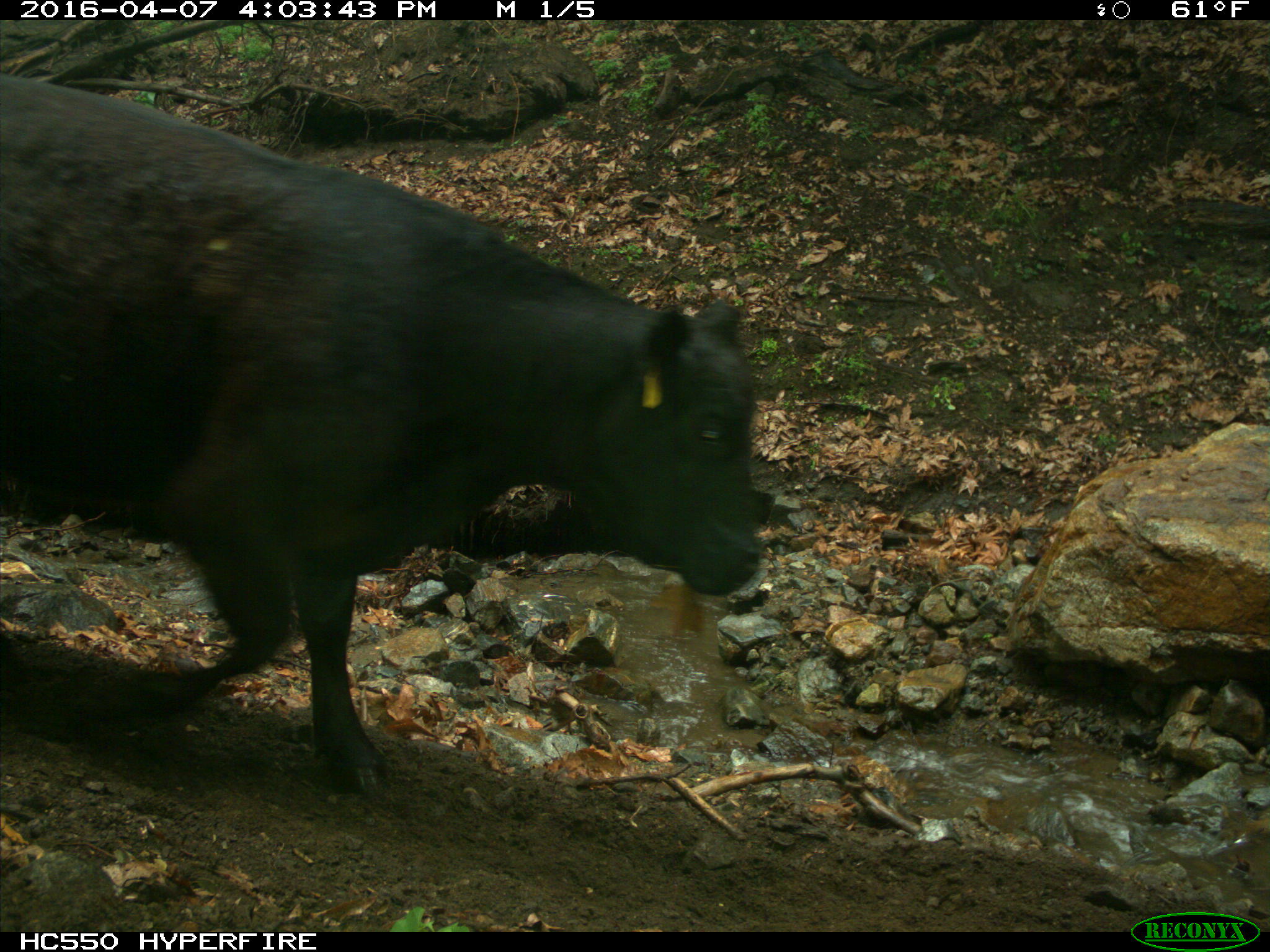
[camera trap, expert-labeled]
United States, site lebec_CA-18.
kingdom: Animalia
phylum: Chordata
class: Mammalia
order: Artiodactyla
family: Bovidae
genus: Bos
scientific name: Bos taurus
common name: domestic cow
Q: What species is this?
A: Bos taurus (domestic cow).